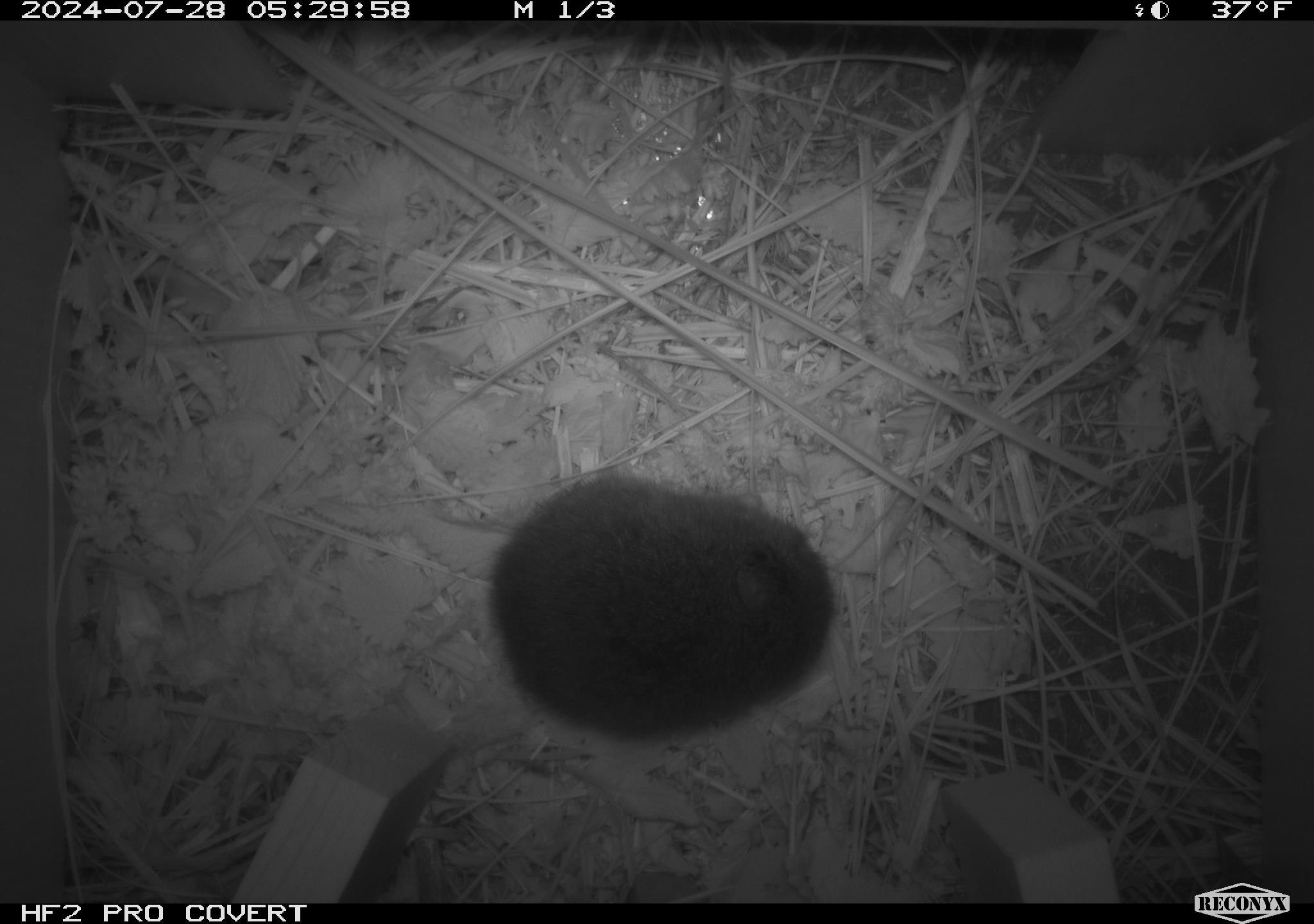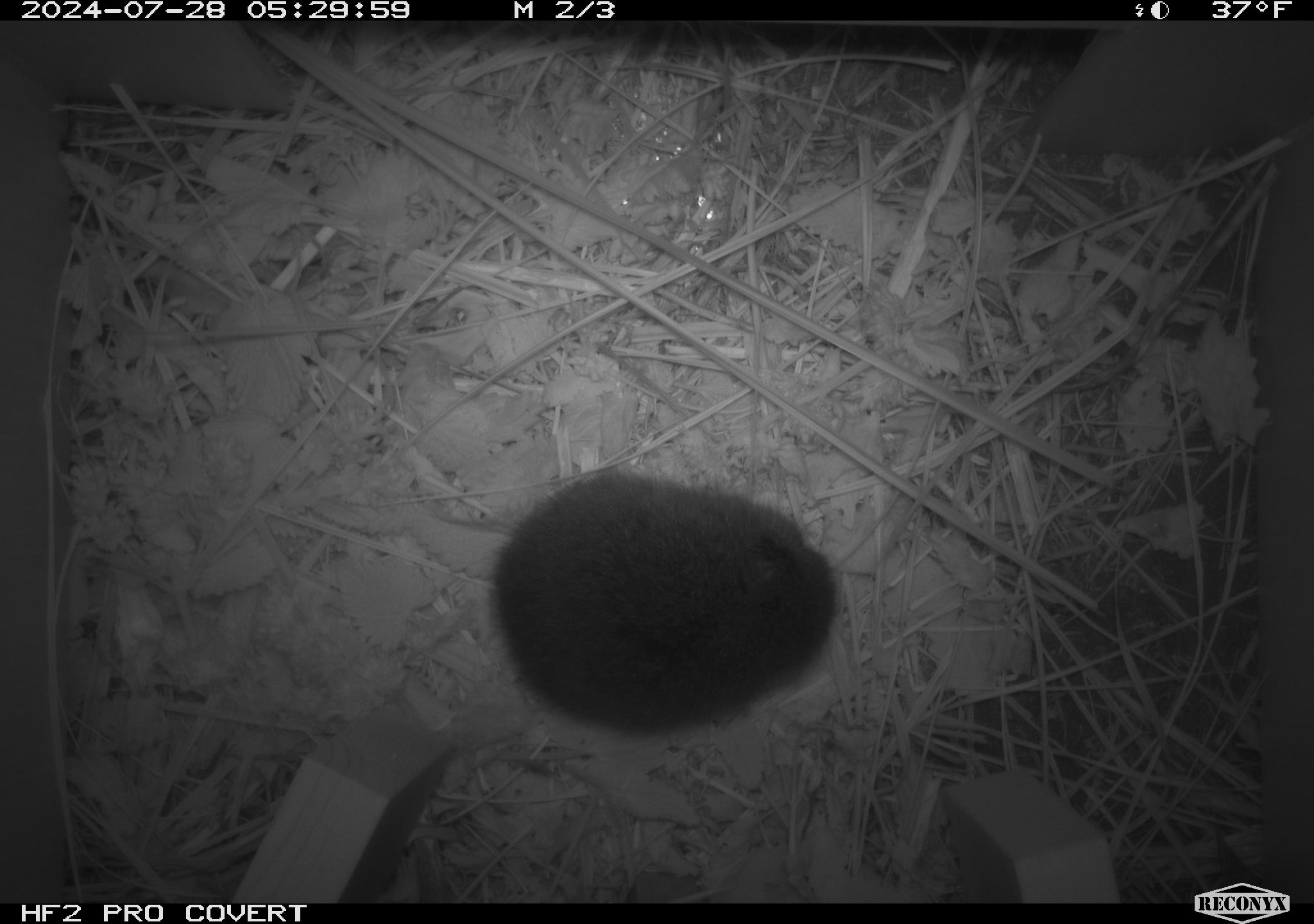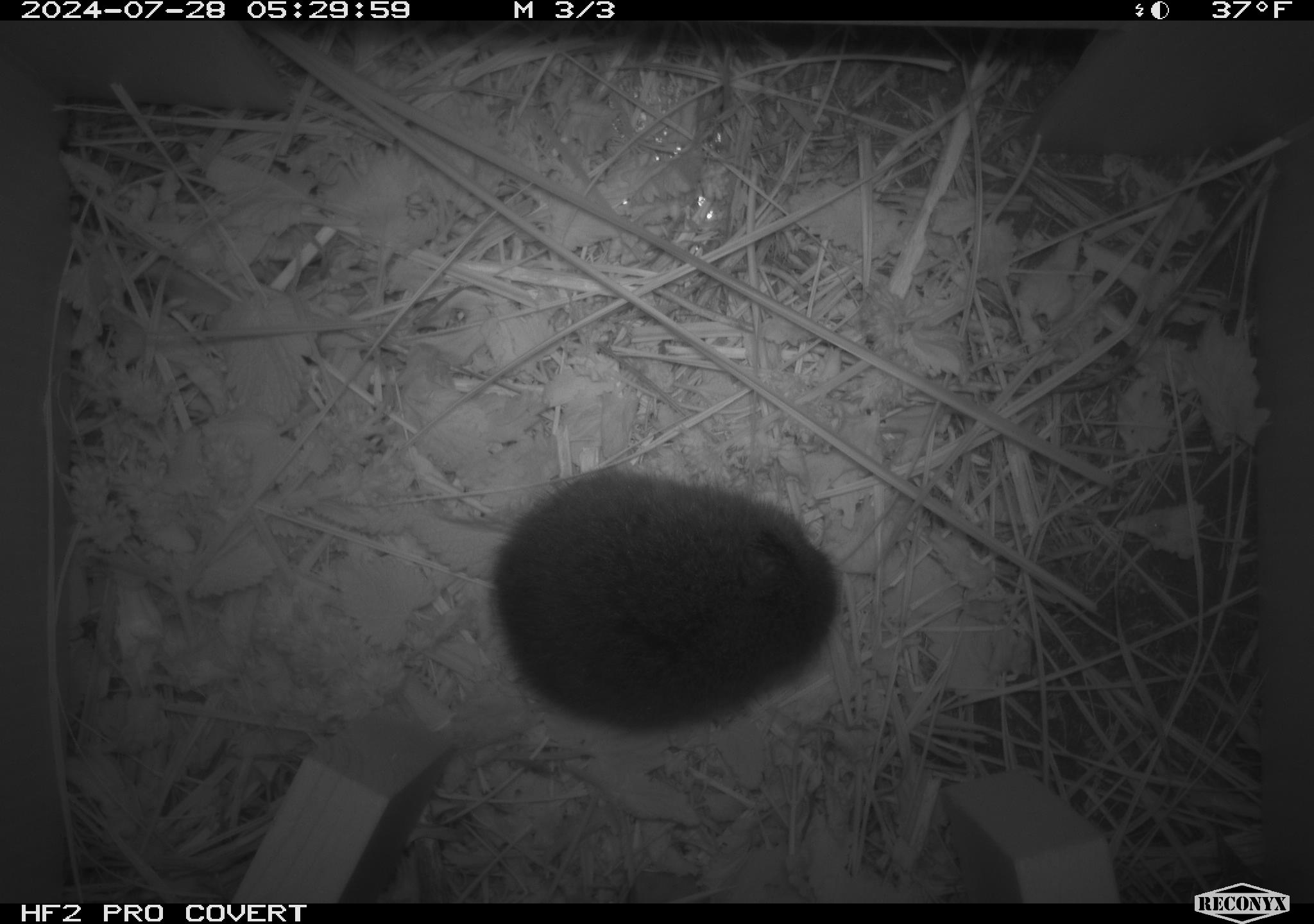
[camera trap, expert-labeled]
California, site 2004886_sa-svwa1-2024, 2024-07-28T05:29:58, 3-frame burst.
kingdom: Animalia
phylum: Chordata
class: Mammalia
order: Rodentia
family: Cricetidae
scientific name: Arvicolinae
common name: voles, lemmings, and muskrats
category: arvicolinae subfamily